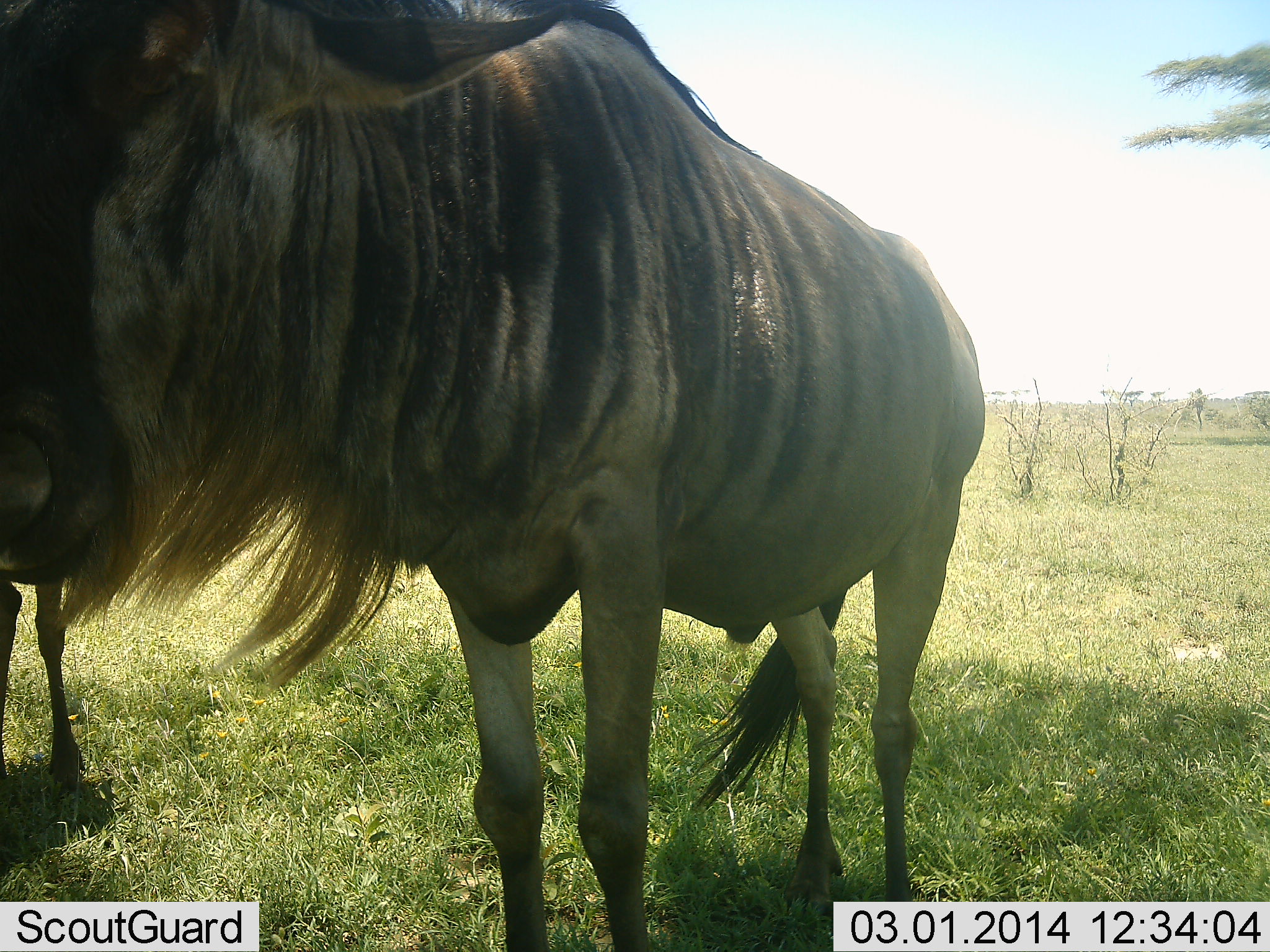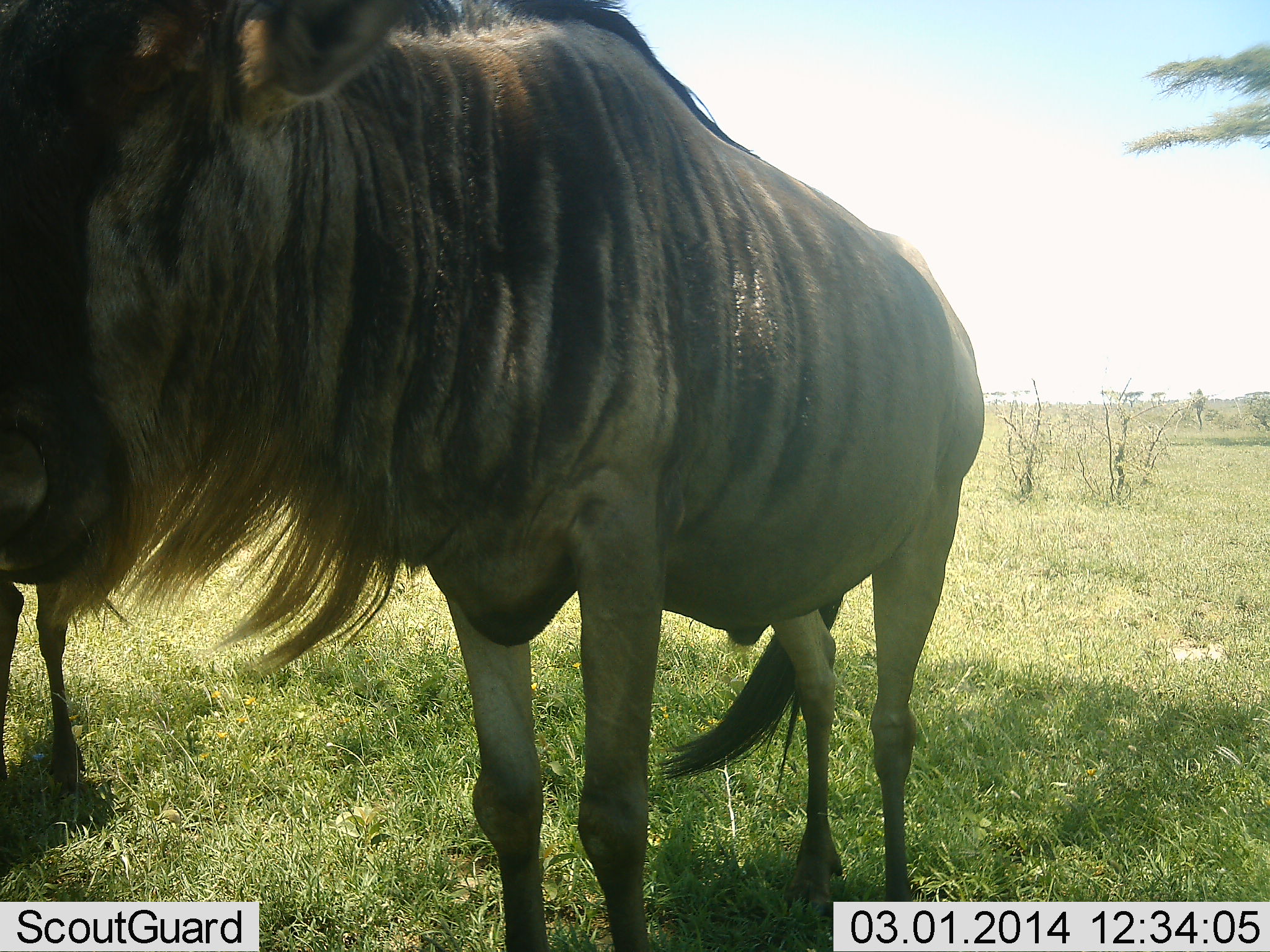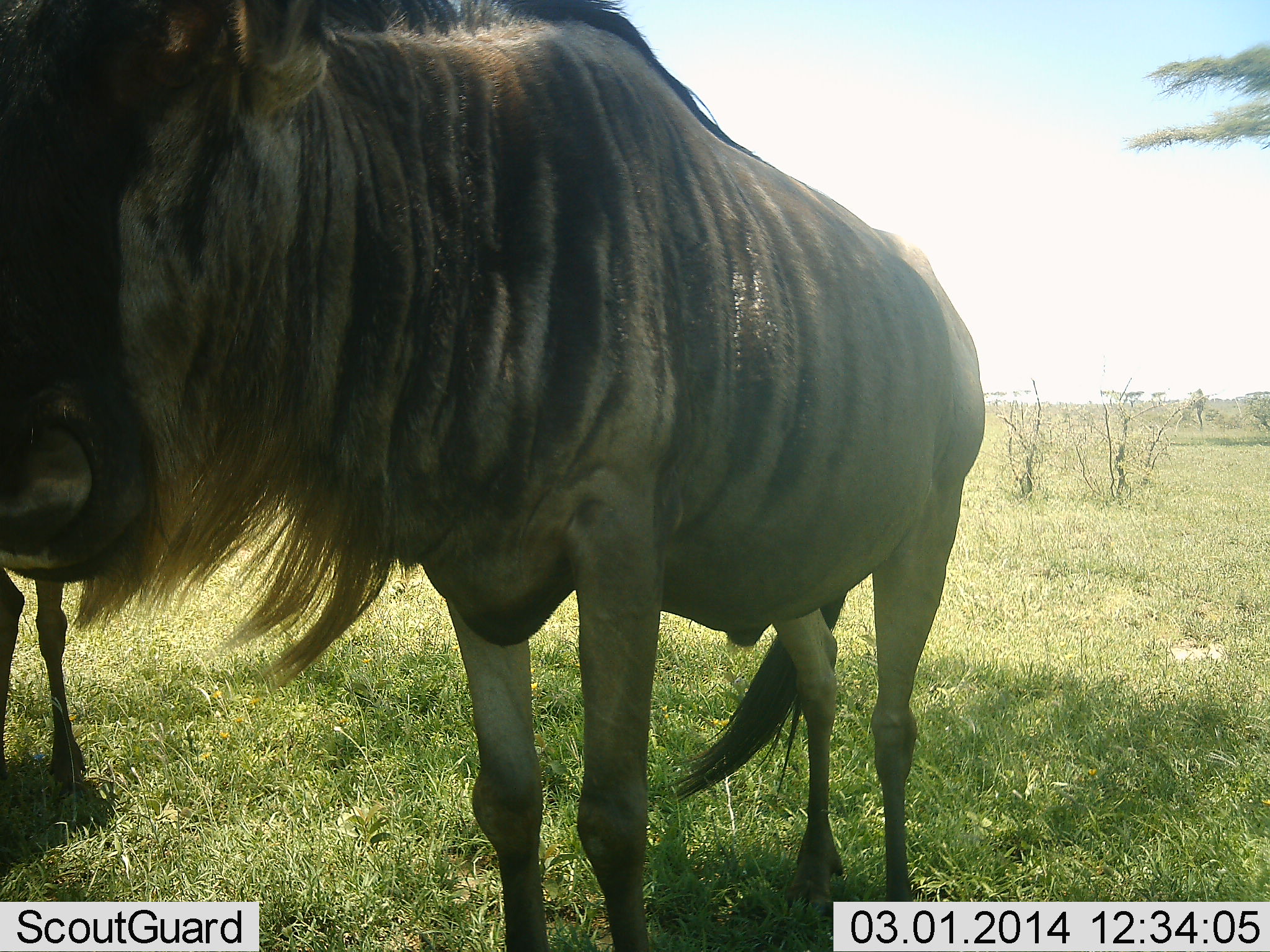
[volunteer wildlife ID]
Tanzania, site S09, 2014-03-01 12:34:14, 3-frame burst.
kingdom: Animalia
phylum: Chordata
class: Mammalia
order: Artiodactyla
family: Bovidae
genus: Connochaetes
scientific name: Connochaetes taurinus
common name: blue wildebeest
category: wildebeest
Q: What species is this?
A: Wildebeest (blue wildebeest) (Connochaetes taurinus).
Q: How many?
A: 2.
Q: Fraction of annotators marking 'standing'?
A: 90%.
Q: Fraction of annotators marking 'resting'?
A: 10%.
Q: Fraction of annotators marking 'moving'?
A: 10%.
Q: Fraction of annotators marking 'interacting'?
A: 0%.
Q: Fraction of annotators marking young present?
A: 0%.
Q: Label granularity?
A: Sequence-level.